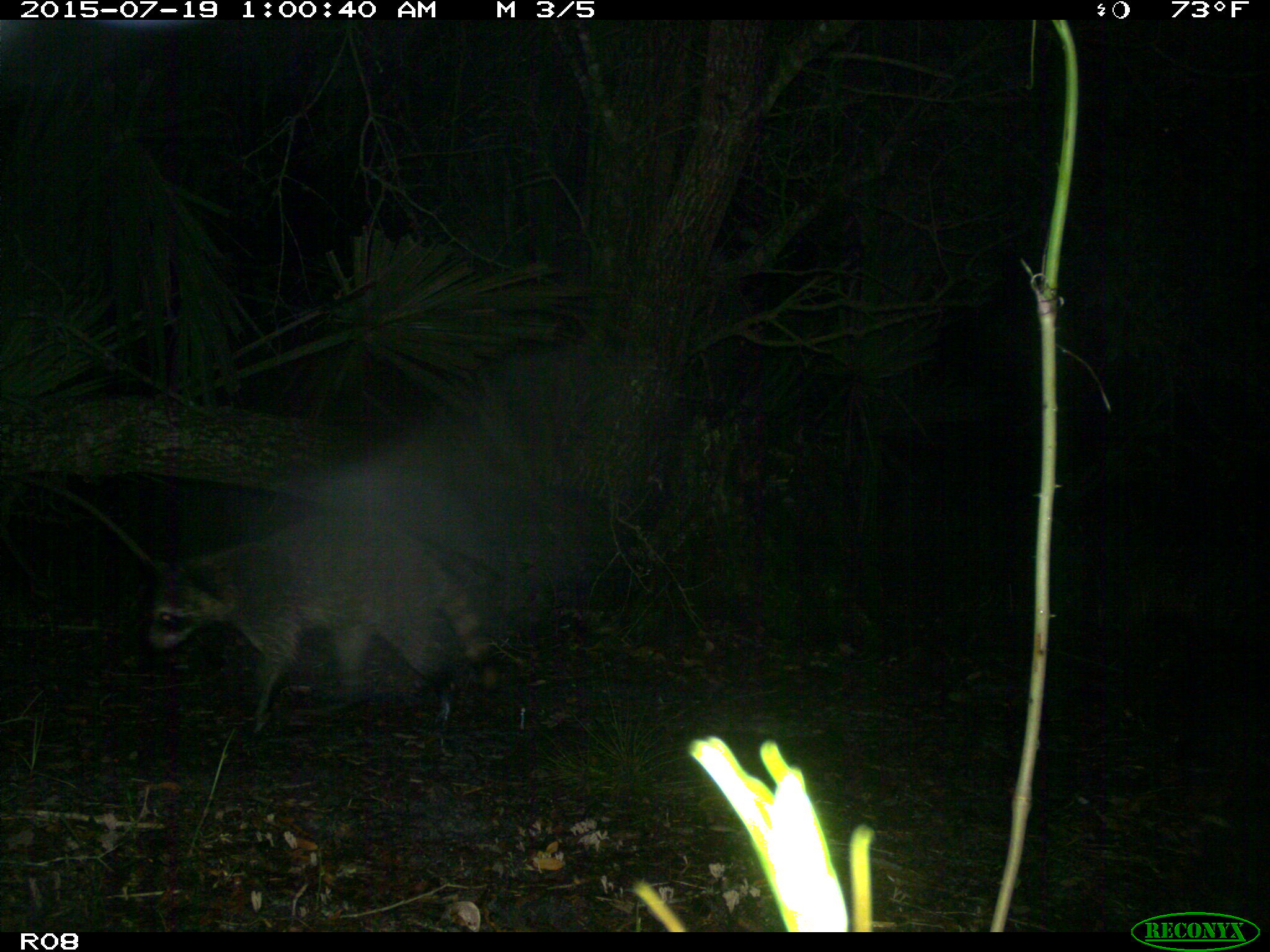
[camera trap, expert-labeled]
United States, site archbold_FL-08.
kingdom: Animalia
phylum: Chordata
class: Mammalia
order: Carnivora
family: Procyonidae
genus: Procyon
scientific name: Procyon lotor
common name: common raccoon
Procyon lotor (common raccoon).